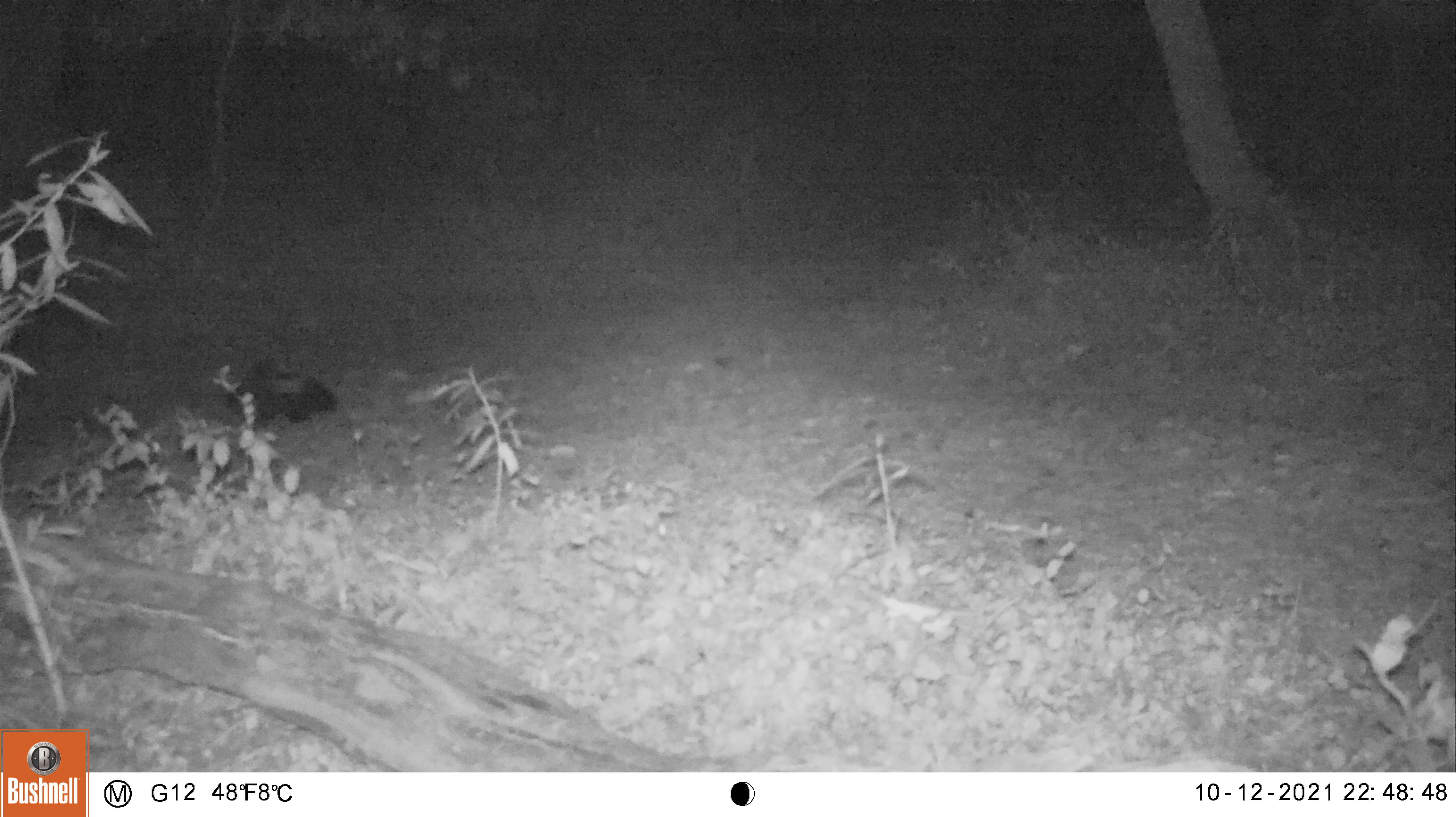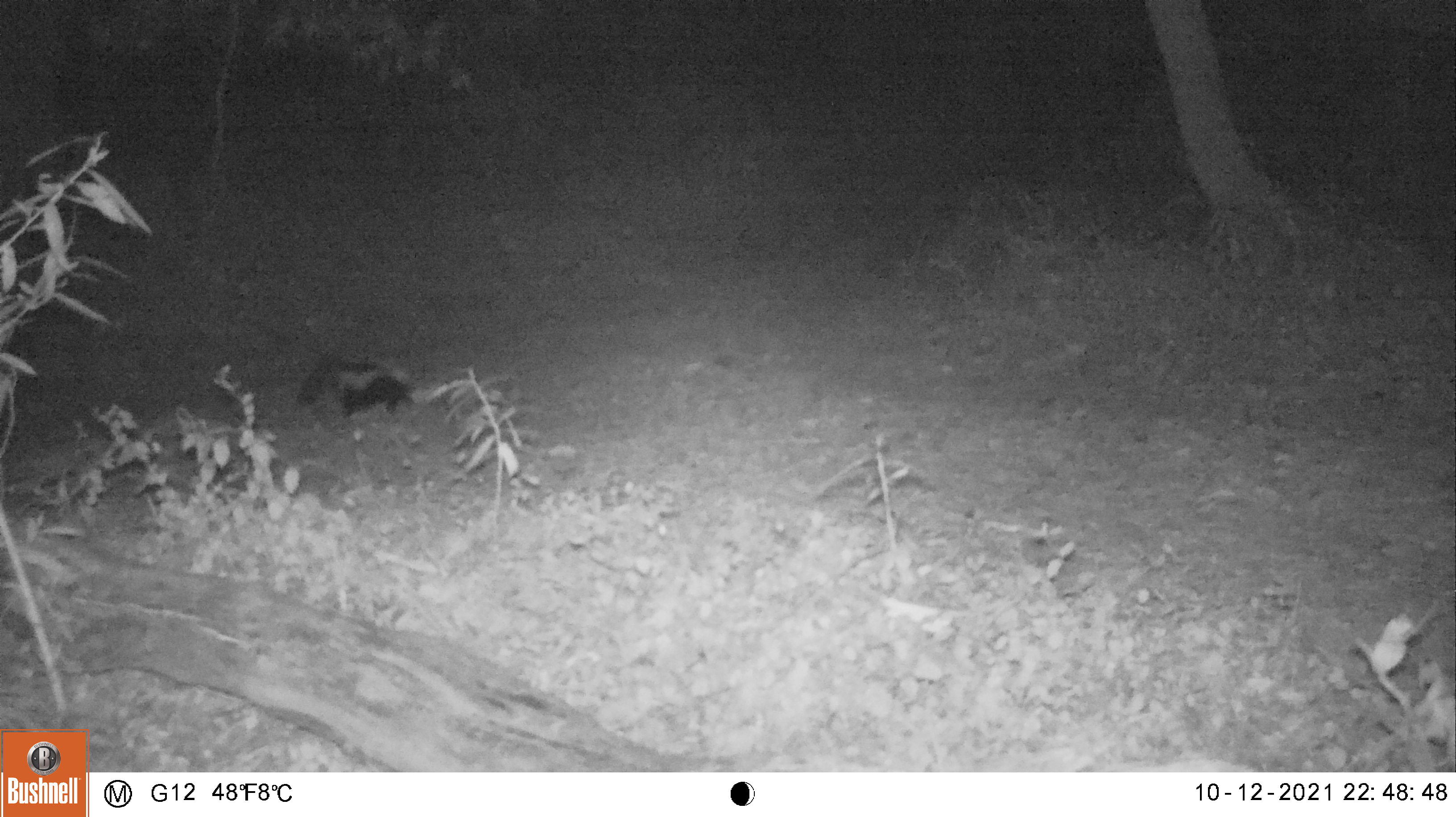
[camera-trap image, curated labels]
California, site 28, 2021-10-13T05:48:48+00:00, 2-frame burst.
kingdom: Animalia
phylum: Chordata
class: Mammalia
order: Carnivora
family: Mephitidae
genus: Mephitis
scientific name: Mephitis mephitis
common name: striped skunk